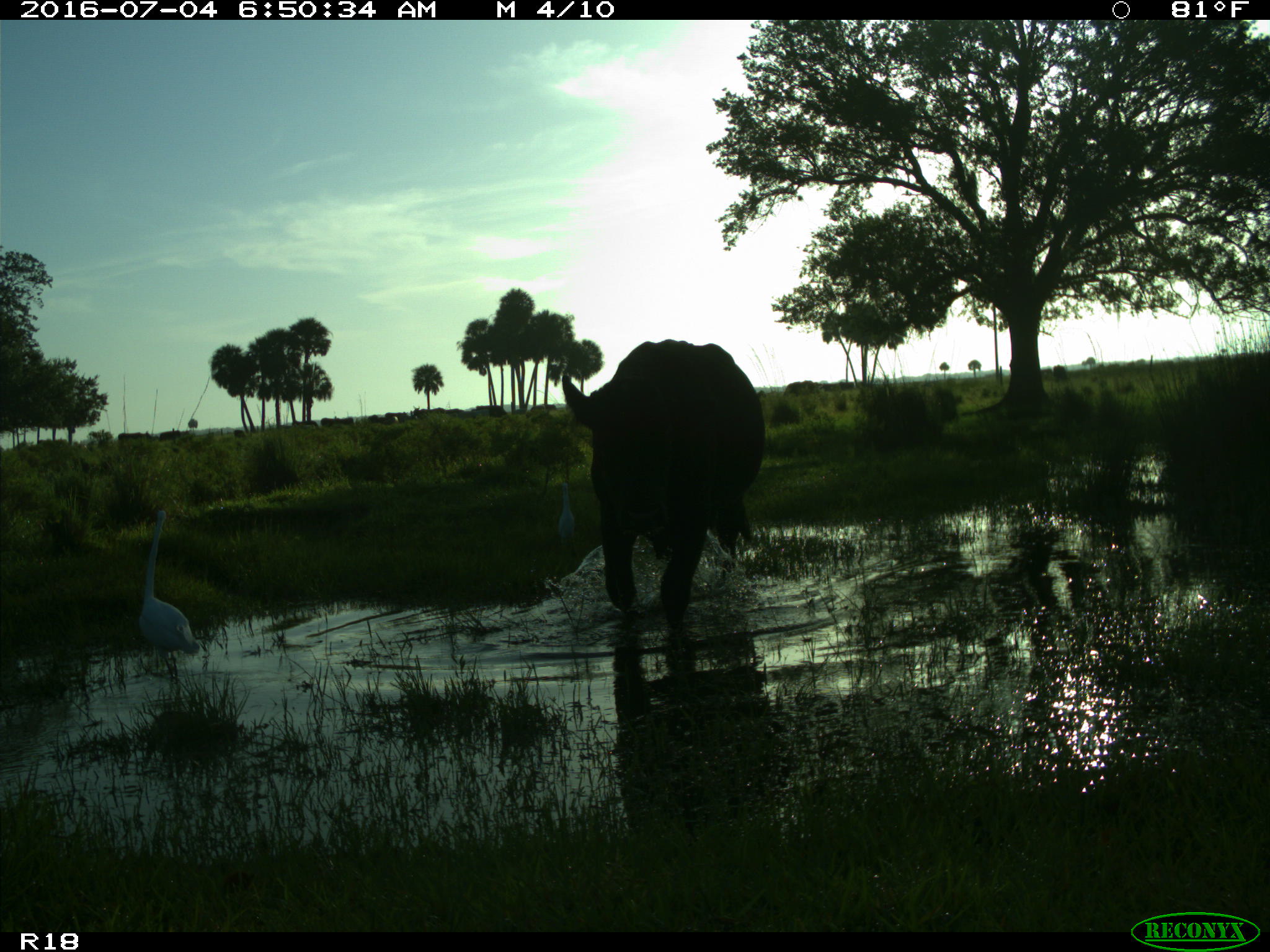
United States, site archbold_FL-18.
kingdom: Animalia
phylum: Chordata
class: Mammalia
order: Artiodactyla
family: Bovidae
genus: Bos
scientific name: Bos taurus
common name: domestic cow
Bos taurus (domestic cow).